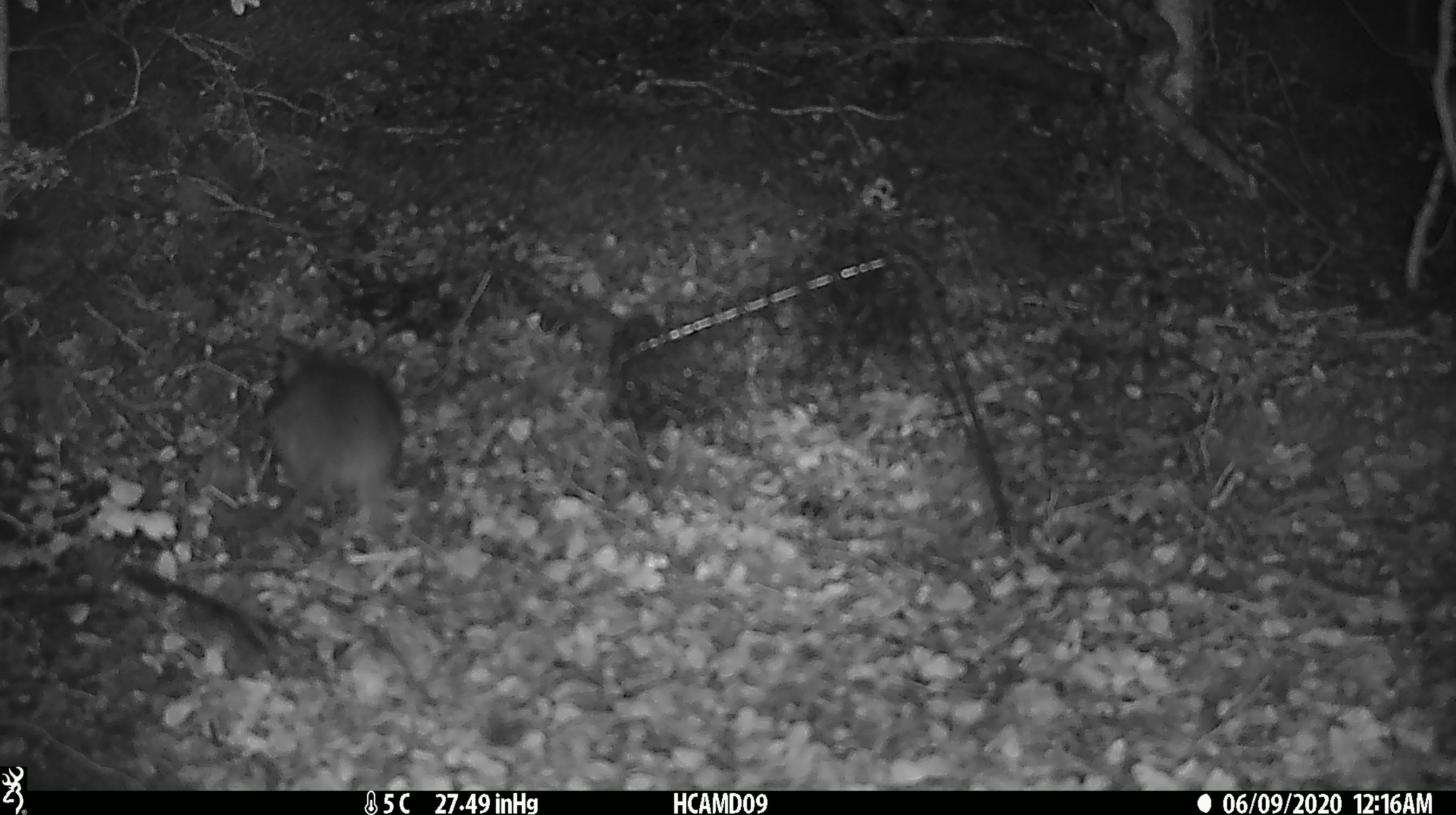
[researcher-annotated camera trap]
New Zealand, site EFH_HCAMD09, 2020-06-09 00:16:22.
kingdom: Animalia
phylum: Chordata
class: Mammalia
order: Rodentia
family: Muridae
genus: Rattus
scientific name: Rattus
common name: rat